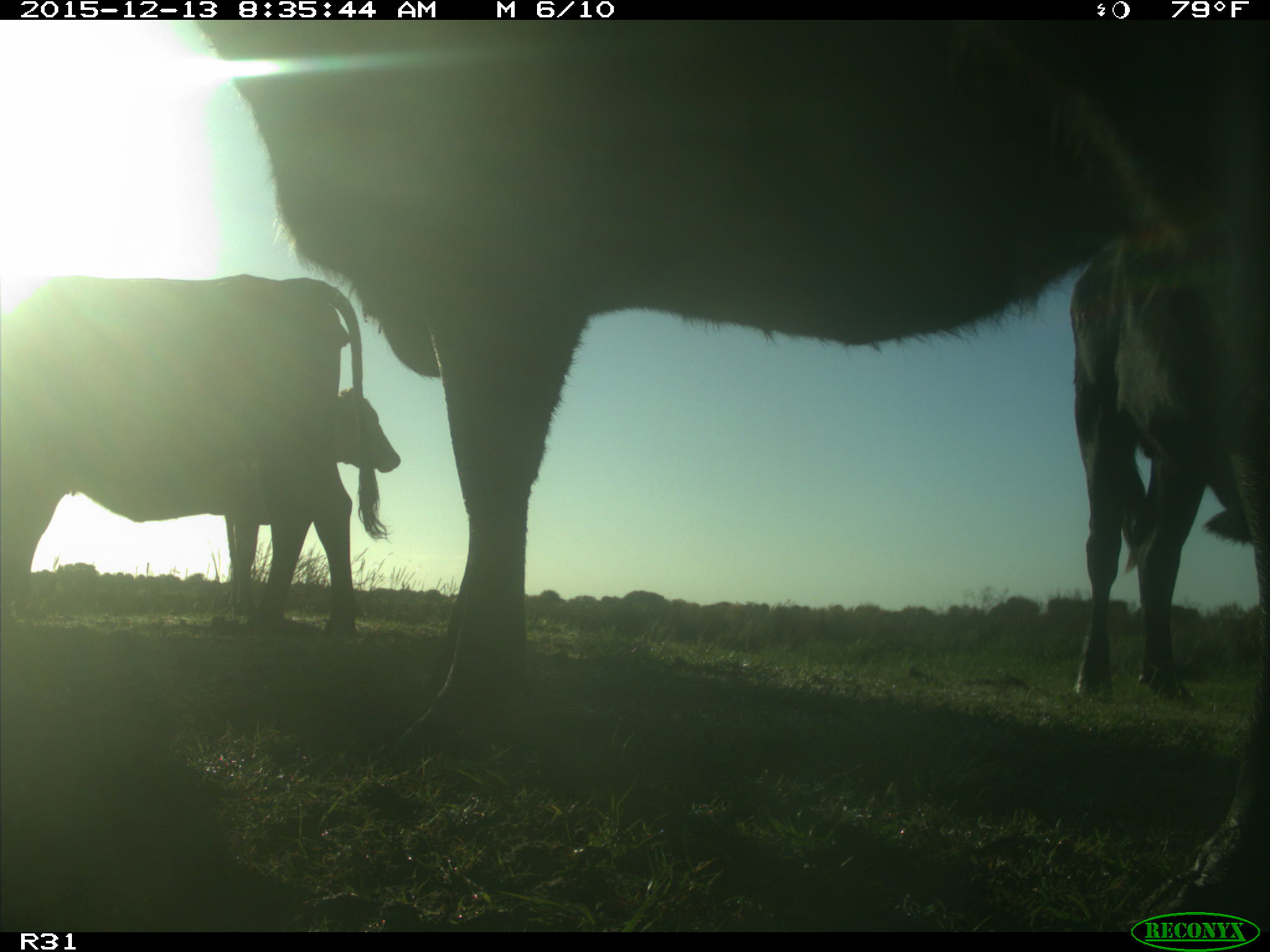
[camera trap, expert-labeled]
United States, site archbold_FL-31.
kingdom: Animalia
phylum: Chordata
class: Mammalia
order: Artiodactyla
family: Bovidae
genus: Bos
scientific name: Bos taurus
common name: domestic cow